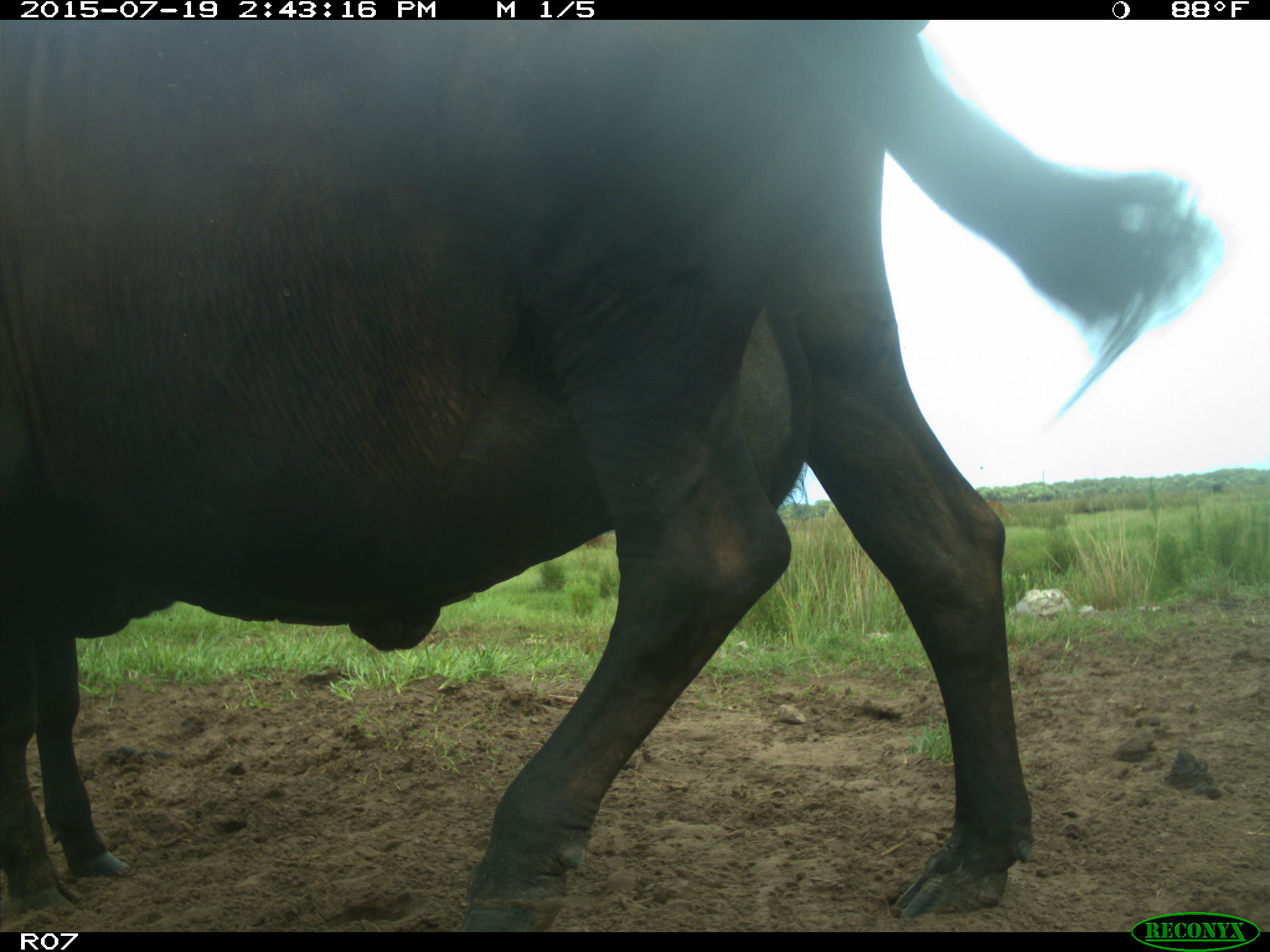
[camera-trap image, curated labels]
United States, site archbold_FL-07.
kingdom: Animalia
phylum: Chordata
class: Mammalia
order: Artiodactyla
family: Bovidae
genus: Bos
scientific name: Bos taurus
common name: domestic cow